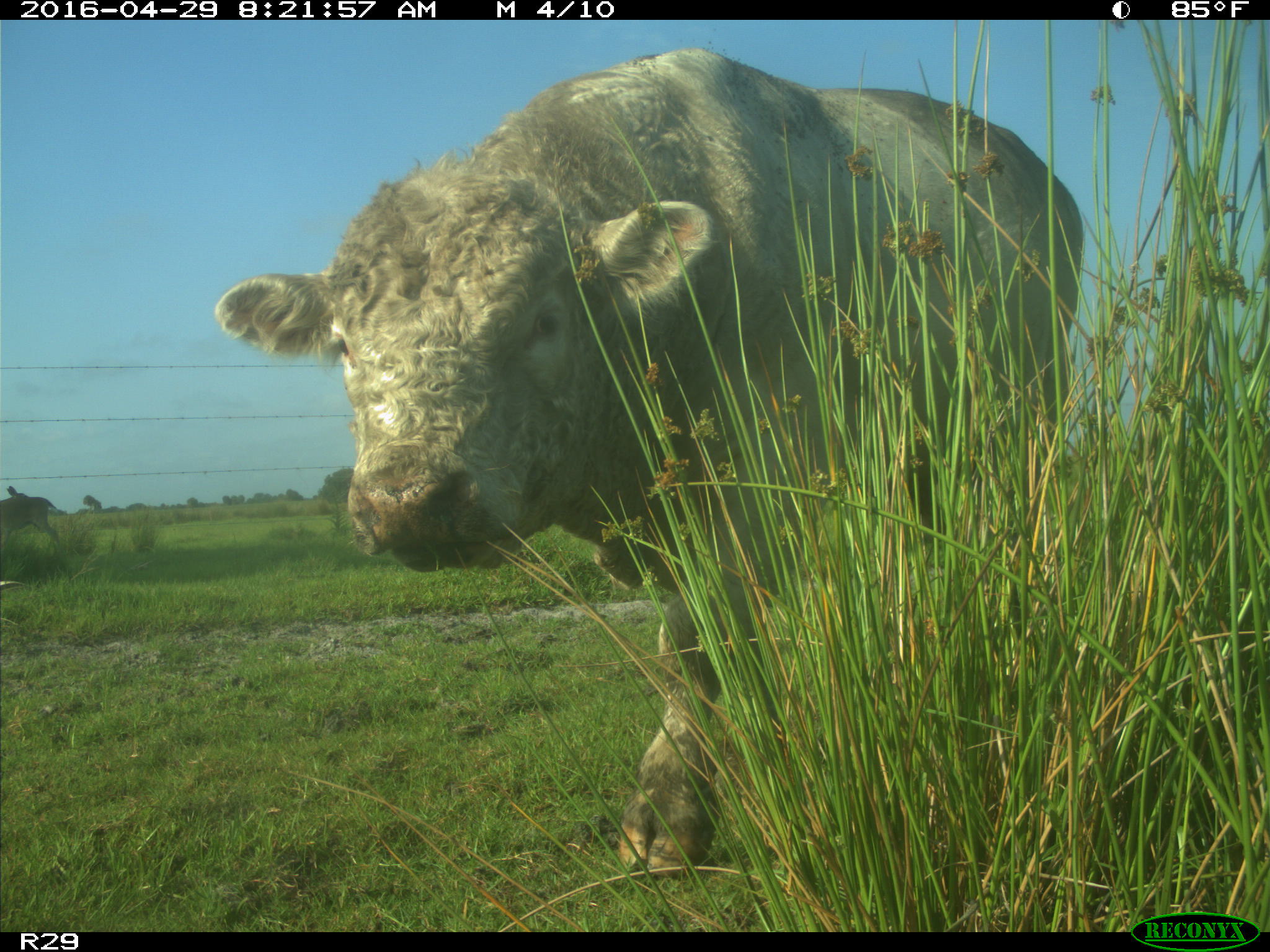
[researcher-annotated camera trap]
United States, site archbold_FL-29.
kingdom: Animalia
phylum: Chordata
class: Mammalia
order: Artiodactyla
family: Bovidae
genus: Bos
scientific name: Bos taurus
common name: domestic cow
Bos taurus (domestic cow).